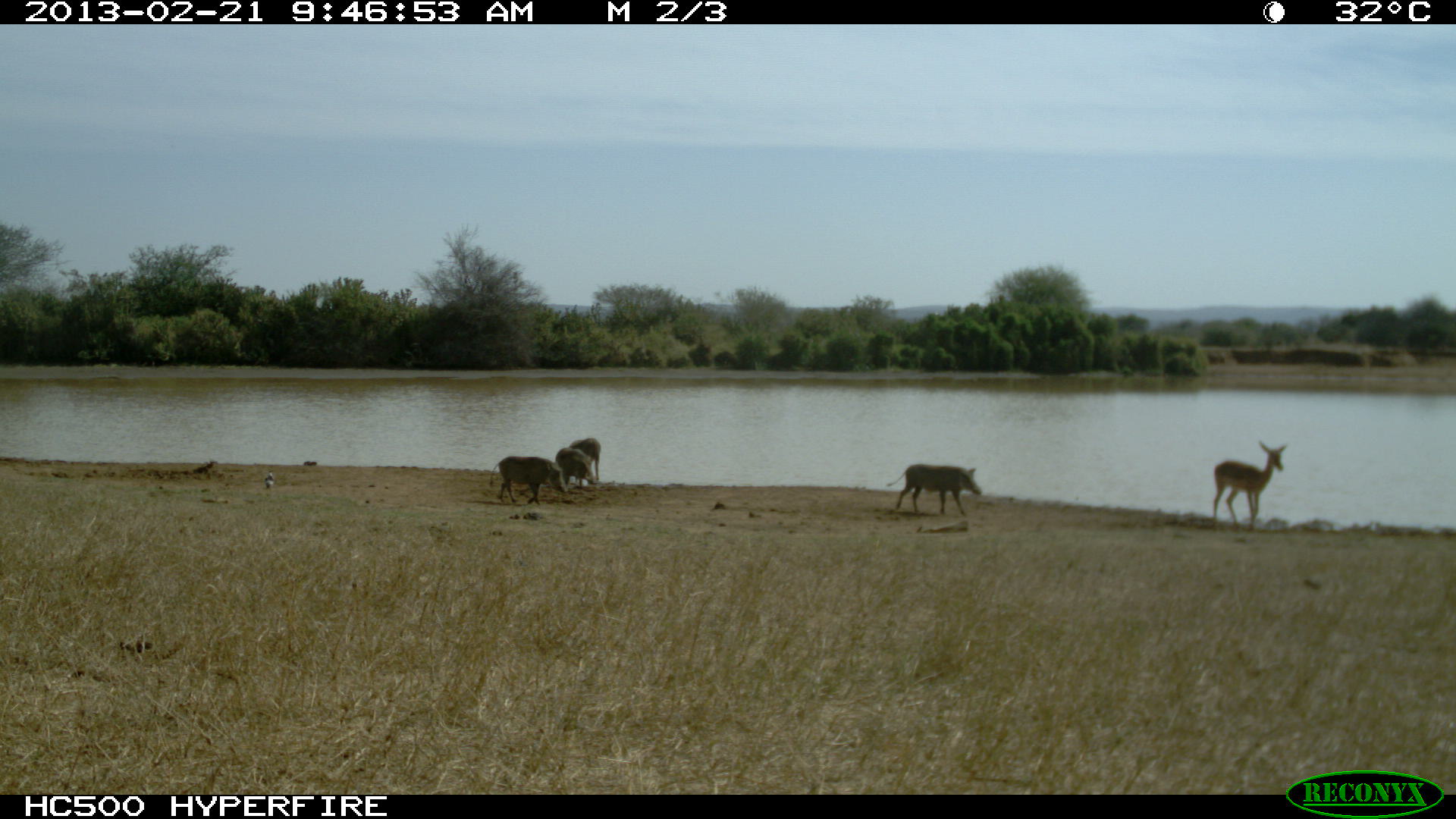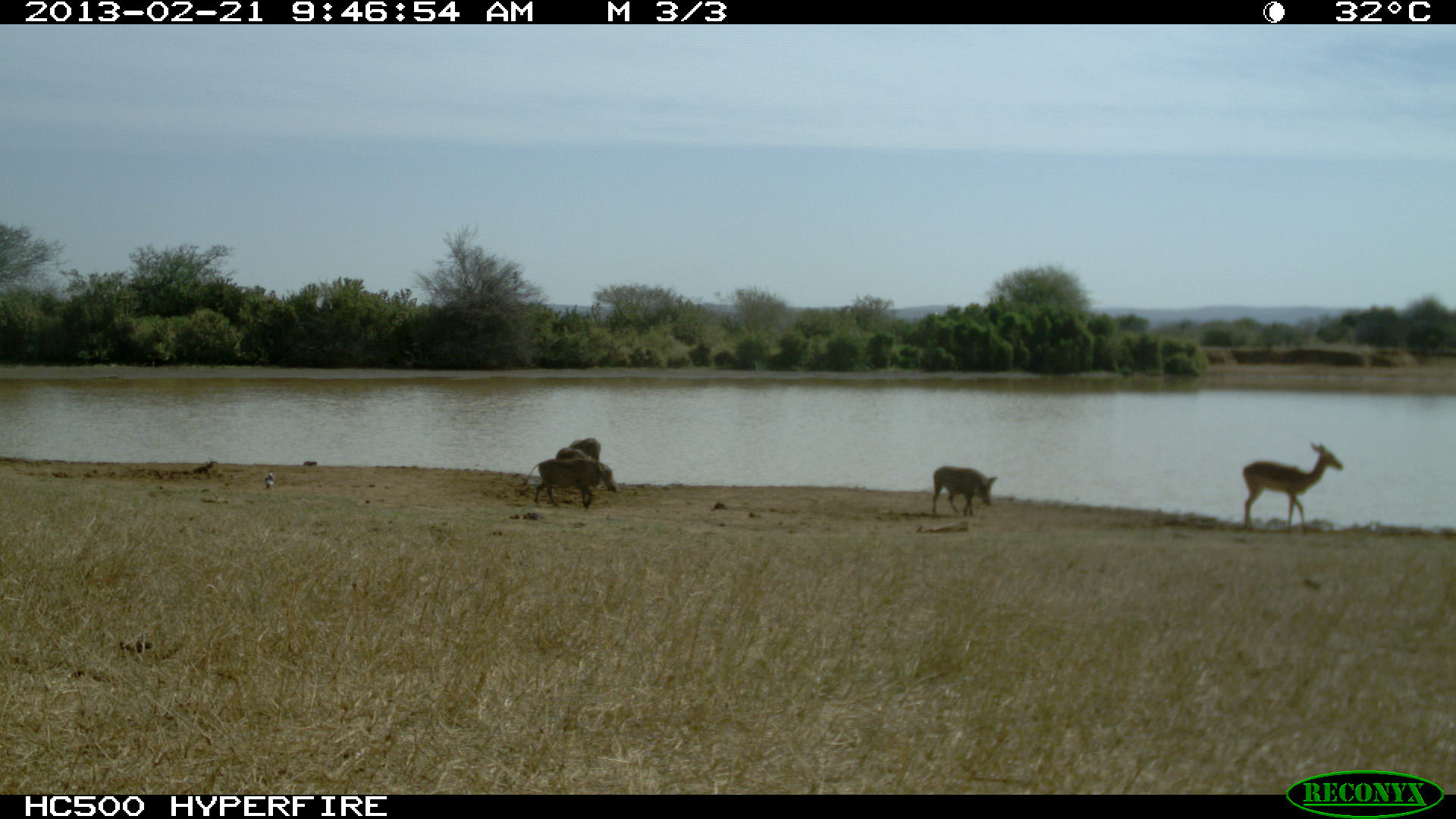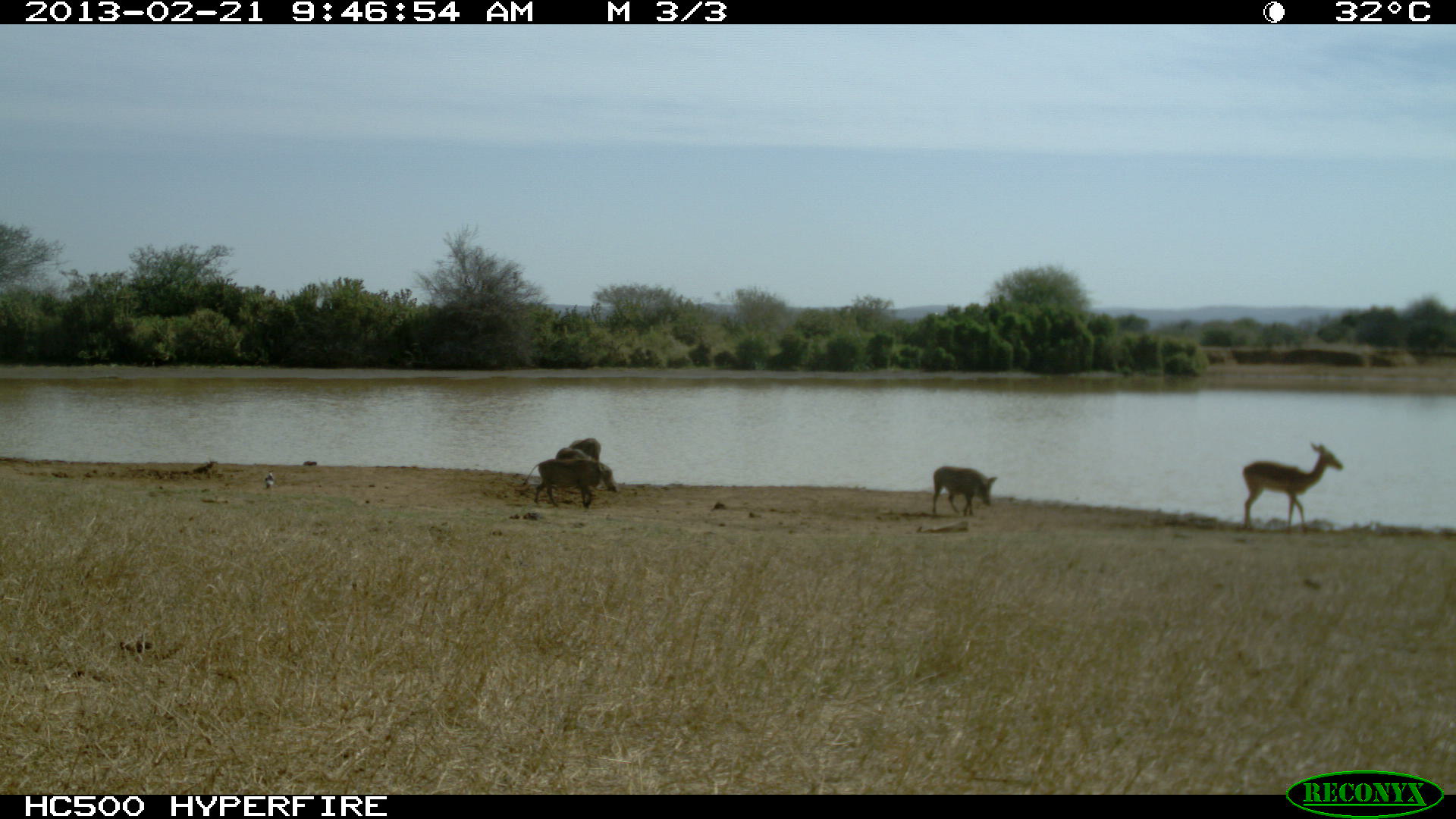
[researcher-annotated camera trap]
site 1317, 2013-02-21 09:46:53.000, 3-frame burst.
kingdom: Animalia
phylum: Chordata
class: Mammalia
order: Artiodactyla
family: Suidae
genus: Phacochoerus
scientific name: Phacochoerus africanus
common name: common warthog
Phacochoerus africanus (common warthog), count 4.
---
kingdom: Animalia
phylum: Chordata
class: Mammalia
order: Artiodactyla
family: Bovidae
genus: Aepyceros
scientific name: Aepyceros melampus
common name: impala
Aepyceros melampus (impala), count 1.